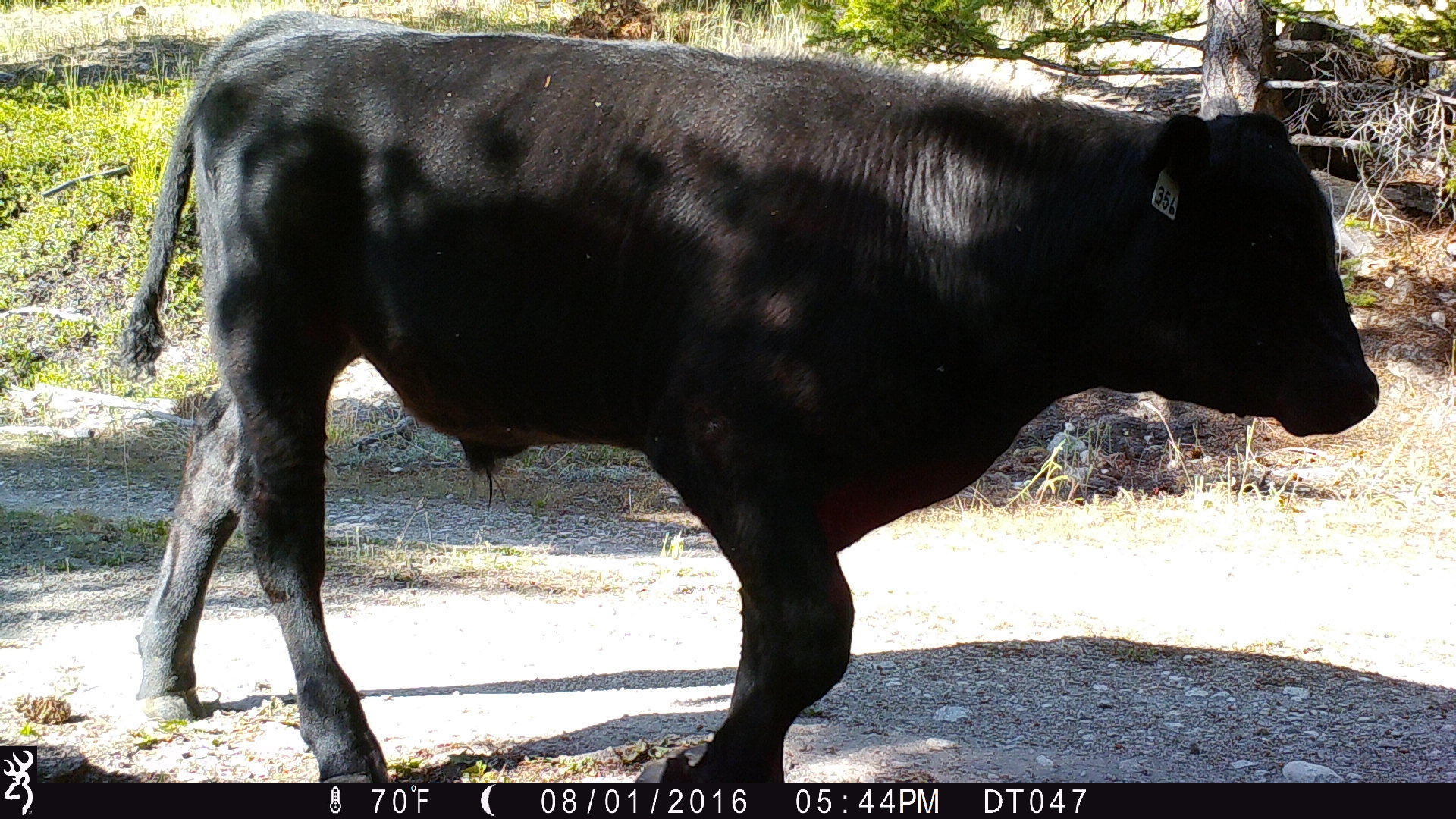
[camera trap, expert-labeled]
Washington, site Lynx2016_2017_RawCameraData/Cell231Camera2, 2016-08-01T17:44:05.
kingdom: Animalia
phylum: Chordata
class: Mammalia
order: Artiodactyla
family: Bovidae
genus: Bos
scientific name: Bos taurus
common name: domestic cattle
Domestic cattle (Bos taurus). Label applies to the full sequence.